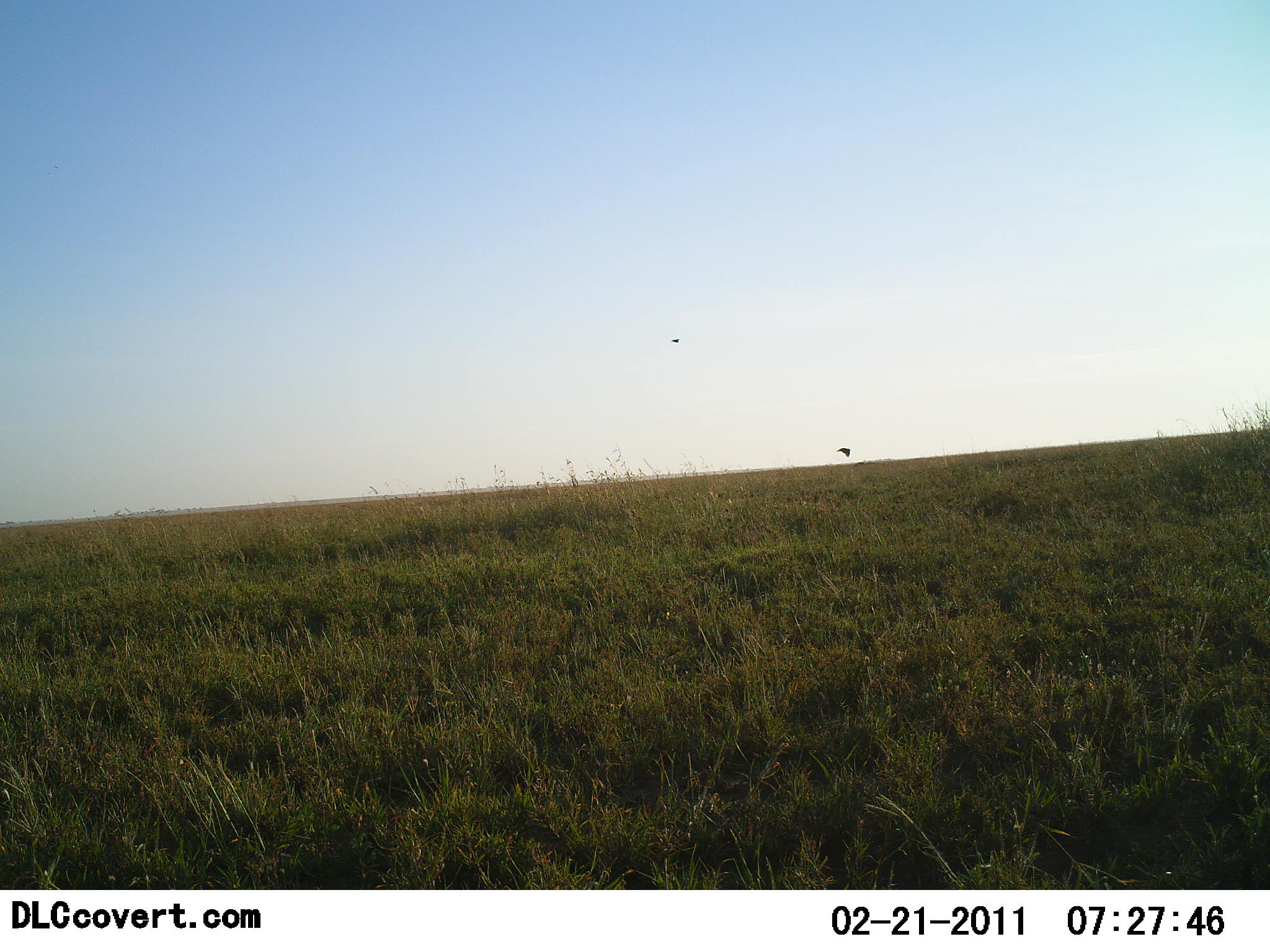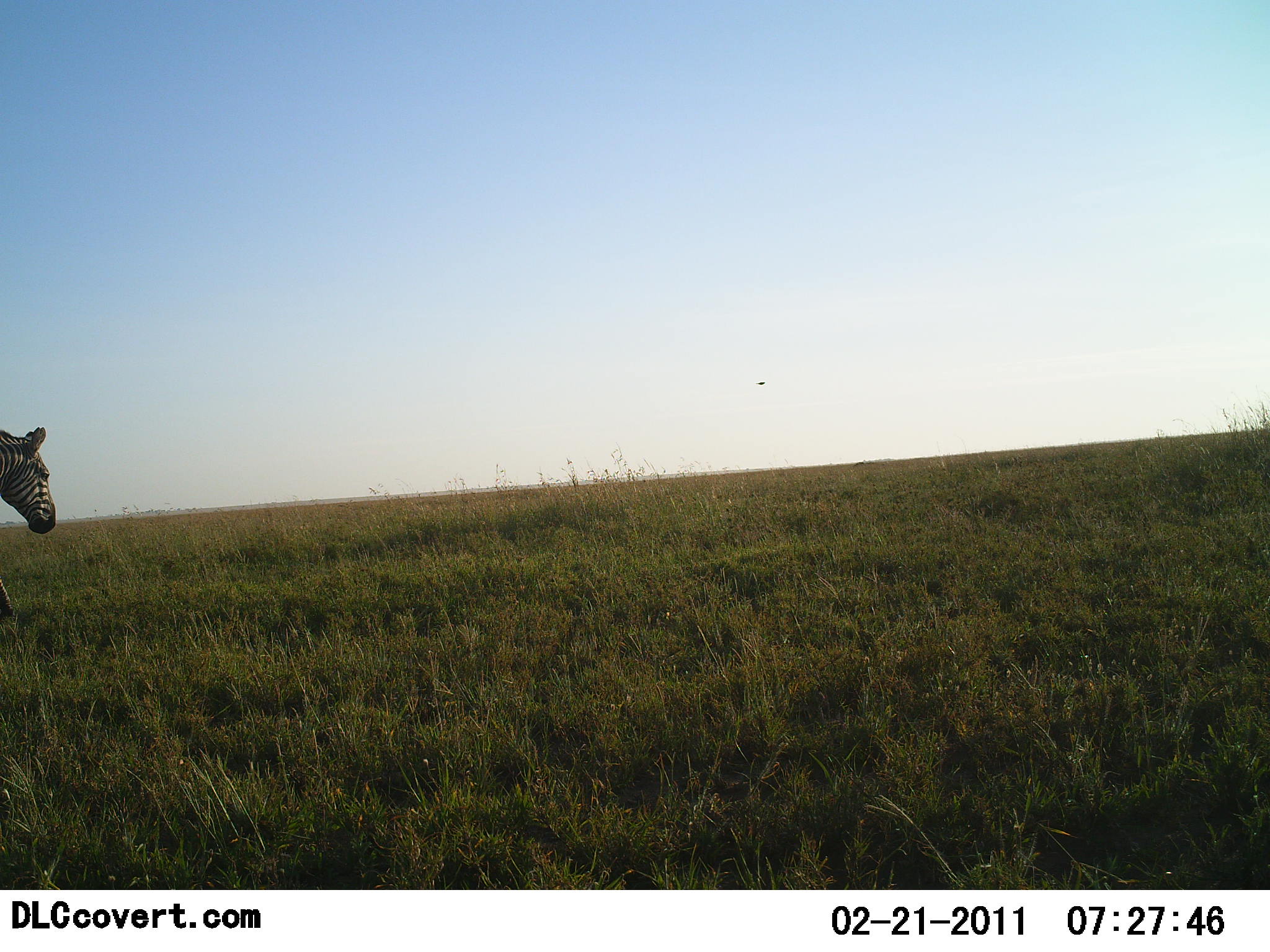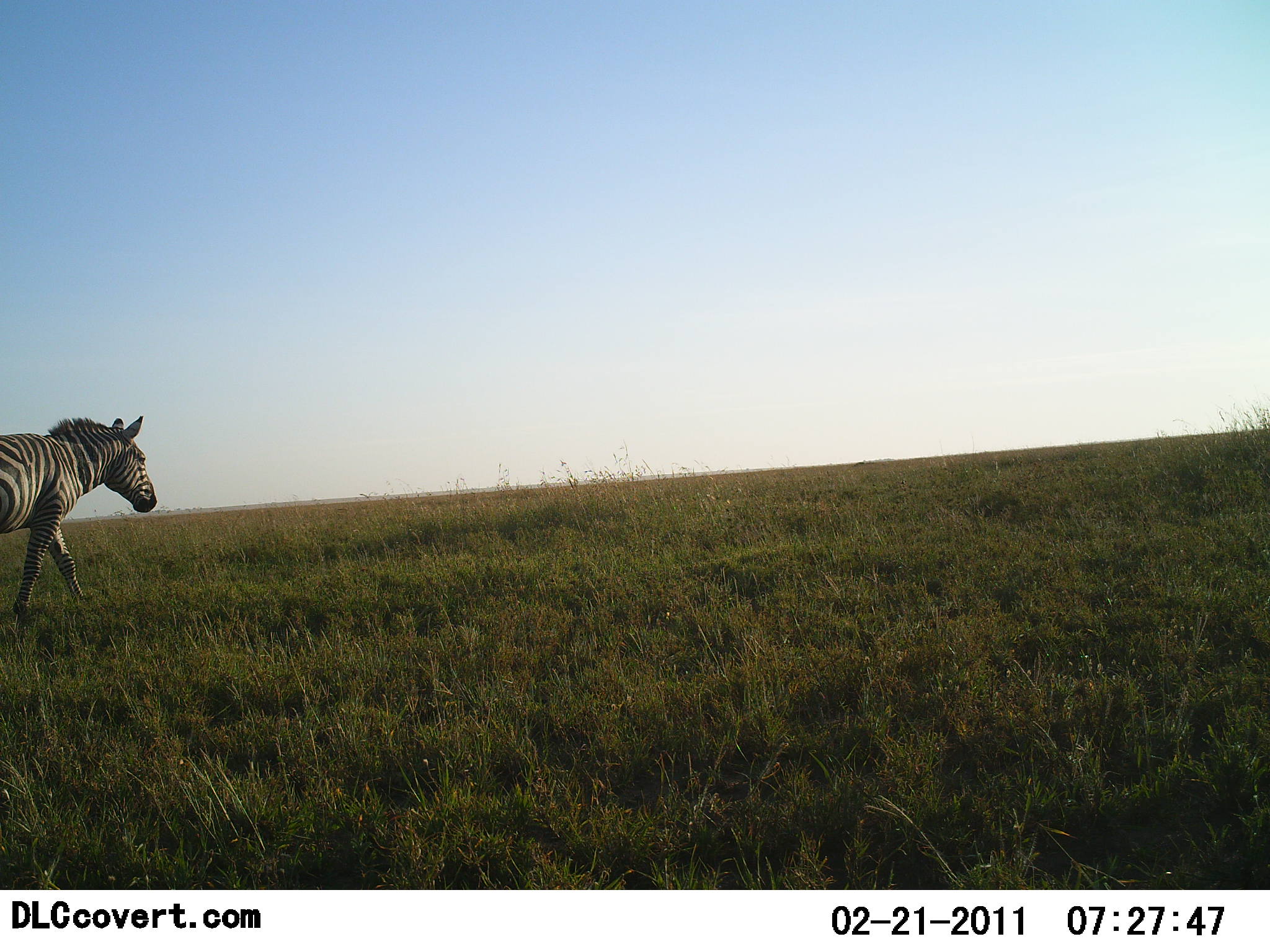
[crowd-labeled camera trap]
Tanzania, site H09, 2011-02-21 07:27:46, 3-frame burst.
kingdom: Animalia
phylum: Chordata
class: Mammalia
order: Perissodactyla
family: Equidae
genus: Equus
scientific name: Equus quagga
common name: plains zebra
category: zebra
Zebra (plains zebra) (Equus quagga), count 1. Behavior (volunteer vote fractions): standing 6%, resting 0%, moving 100%, interacting 0%. Young present (vote fraction): 0%. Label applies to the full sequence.